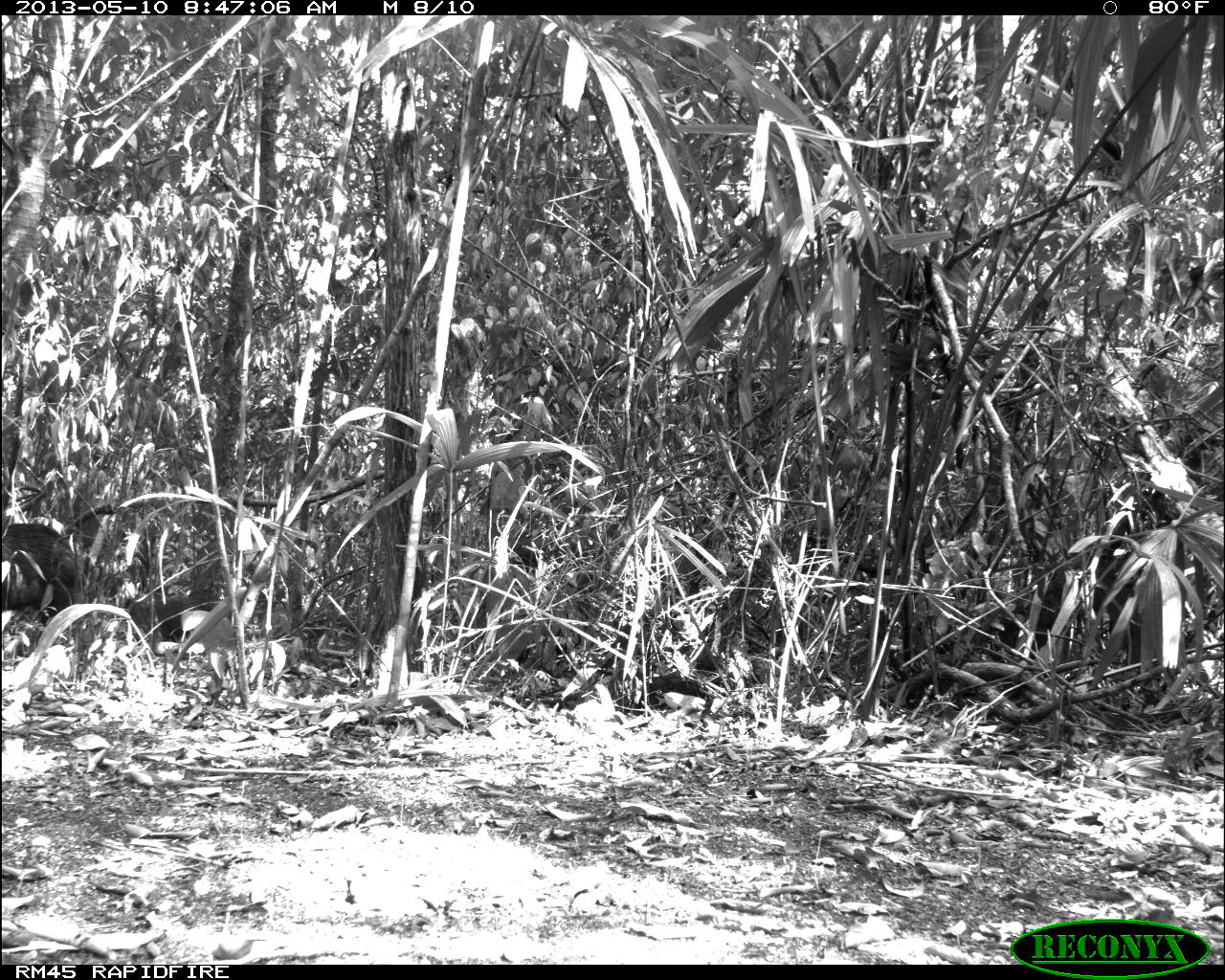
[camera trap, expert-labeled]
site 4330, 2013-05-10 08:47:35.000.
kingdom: Animalia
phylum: Chordata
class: Mammalia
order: Artiodactyla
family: Tayassuidae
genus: Tayassu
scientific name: Tayassu pecari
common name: white-lipped peccary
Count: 4.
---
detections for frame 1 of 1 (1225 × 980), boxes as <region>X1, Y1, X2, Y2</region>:
tayassu pecari: <region>0, 522, 86, 627</region>